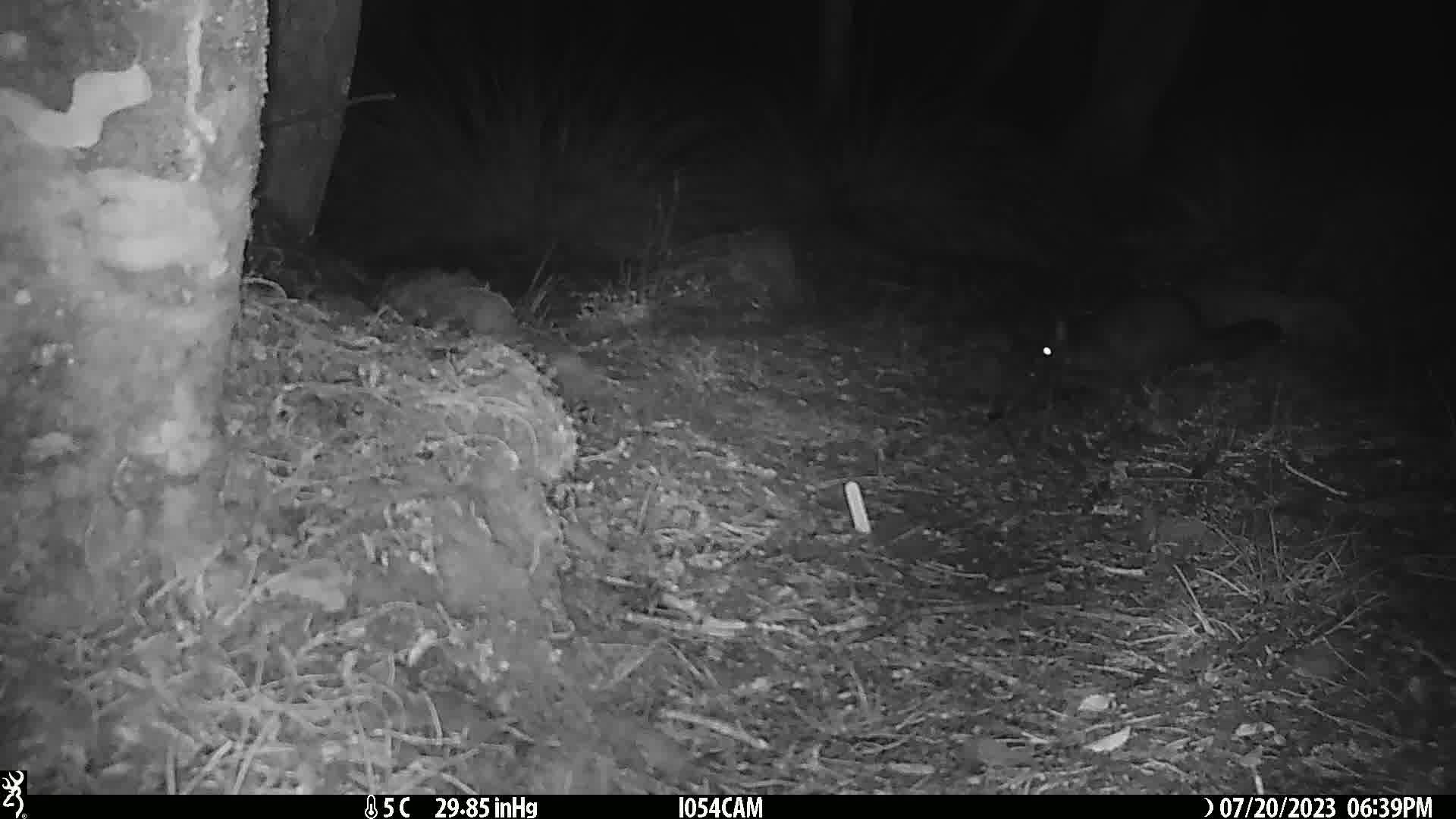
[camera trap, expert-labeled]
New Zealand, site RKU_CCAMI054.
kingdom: Animalia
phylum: Chordata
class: Mammalia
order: Diprotodontia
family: Phalangeridae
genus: Trichosurus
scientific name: Trichosurus vulpecula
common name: common brushtail possum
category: possum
Possum (common brushtail possum) (Trichosurus vulpecula).